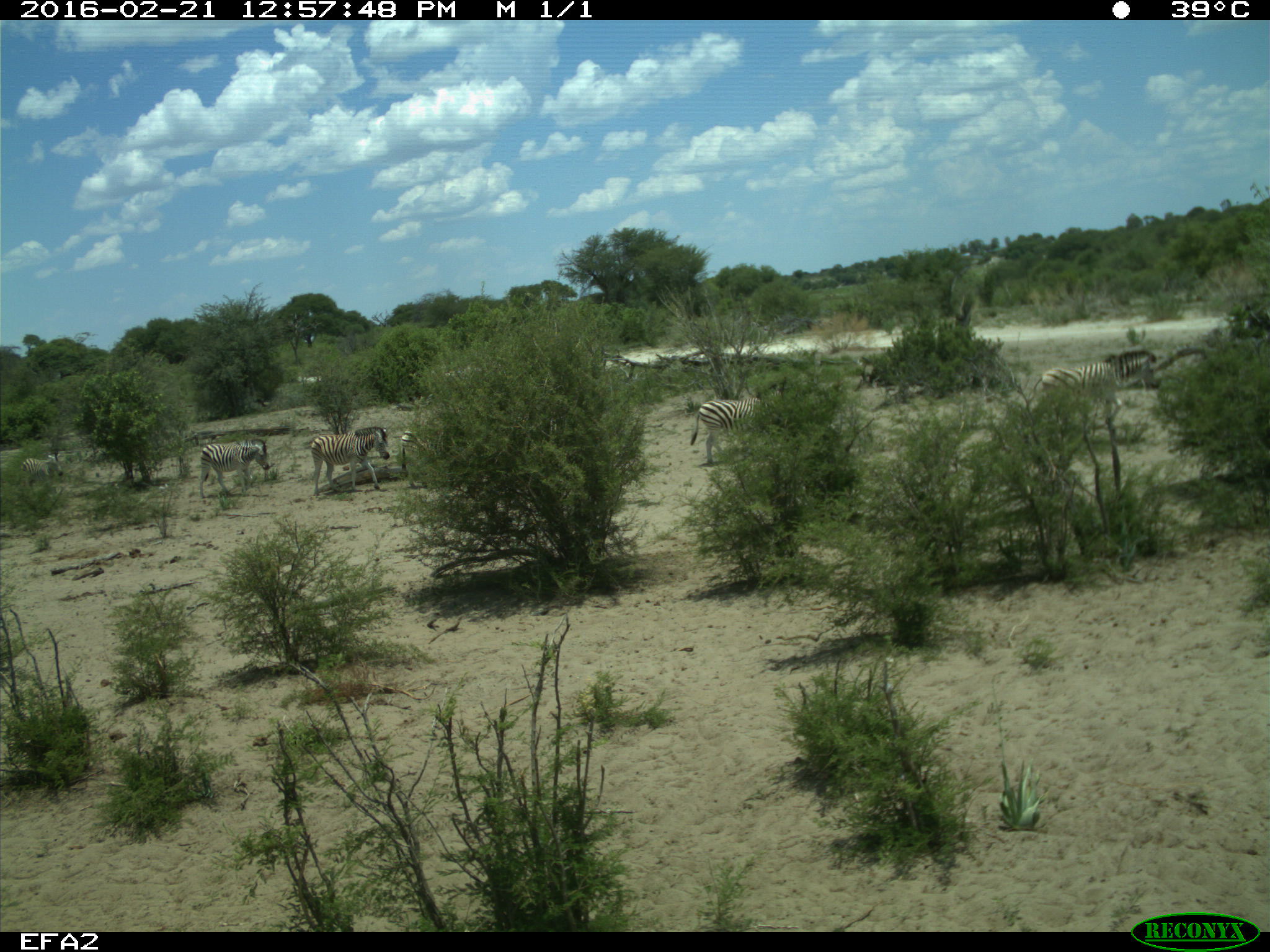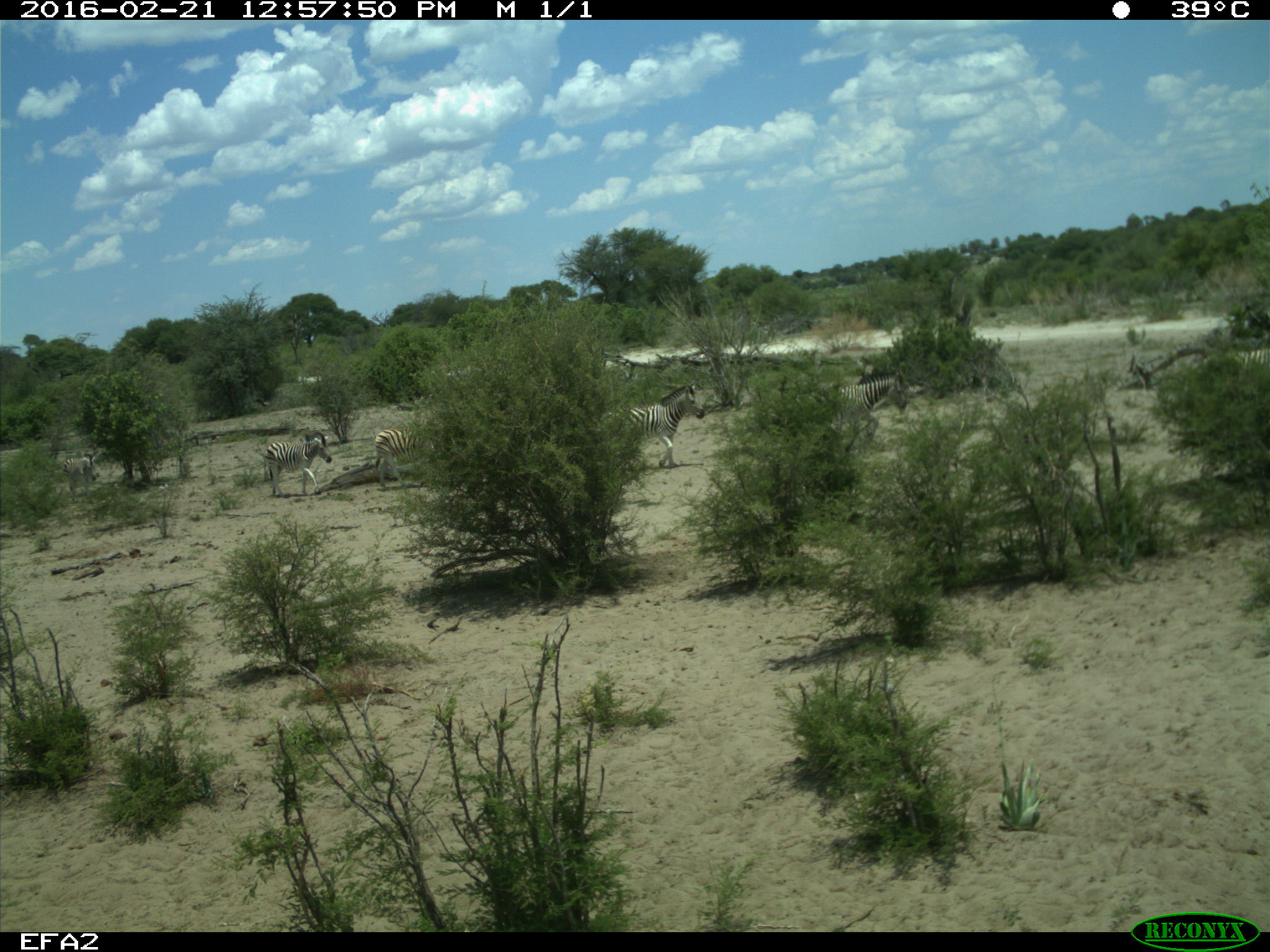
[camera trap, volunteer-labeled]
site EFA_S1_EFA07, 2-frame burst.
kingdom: Animalia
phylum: Chordata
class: Mammalia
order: Perissodactyla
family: Equidae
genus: Equus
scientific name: Equus quagga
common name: plains zebra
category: zebraplains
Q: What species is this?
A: Zebraplains (plains zebra) (Equus quagga).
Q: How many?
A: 6.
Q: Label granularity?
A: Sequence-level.